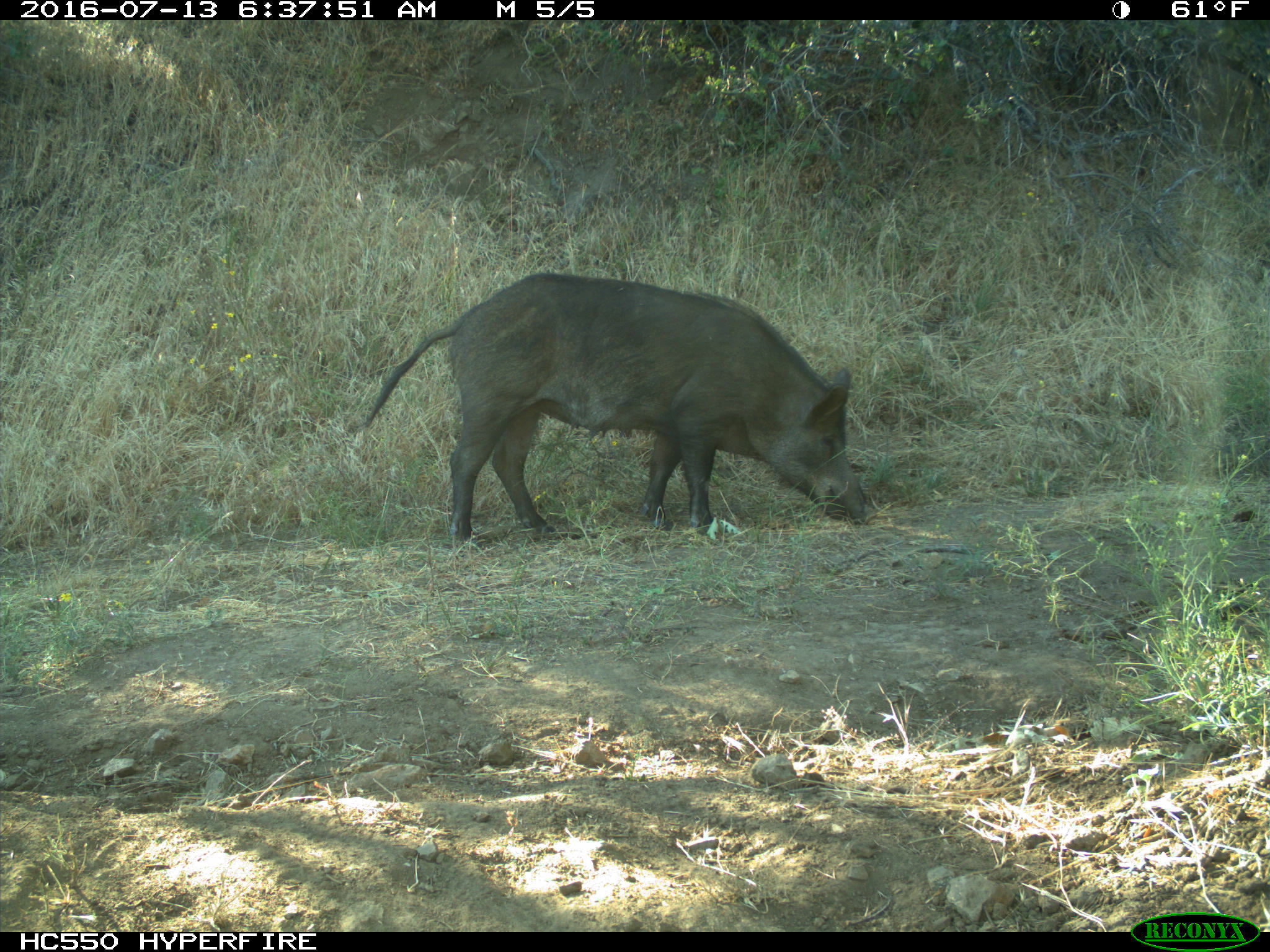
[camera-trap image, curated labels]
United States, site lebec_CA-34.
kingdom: Animalia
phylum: Chordata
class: Mammalia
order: Artiodactyla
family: Suidae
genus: Sus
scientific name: Sus scrofa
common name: wild boar